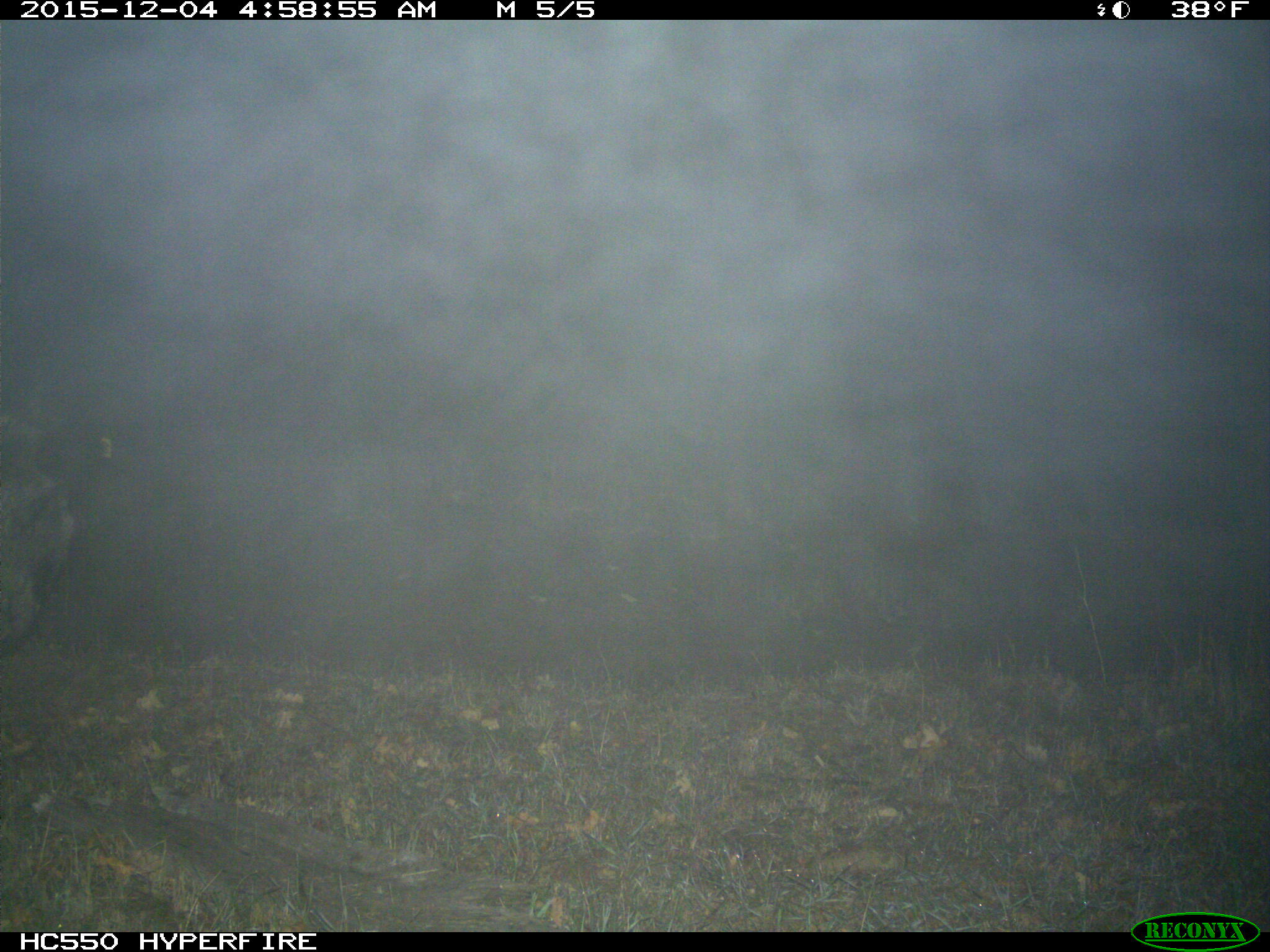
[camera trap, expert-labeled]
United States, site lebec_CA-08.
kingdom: Animalia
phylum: Chordata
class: Mammalia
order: Artiodactyla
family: Suidae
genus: Sus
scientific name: Sus scrofa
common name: wild boar